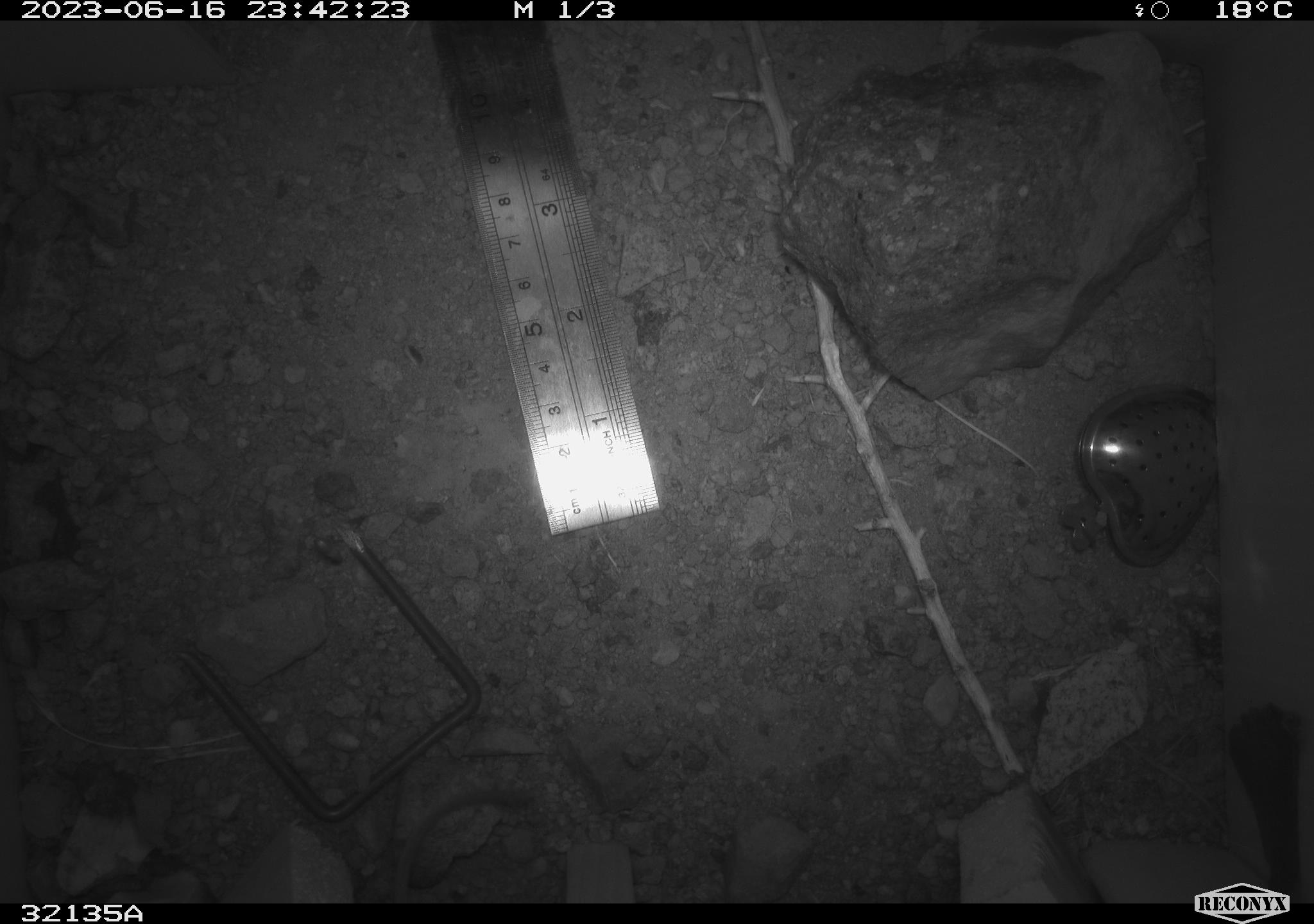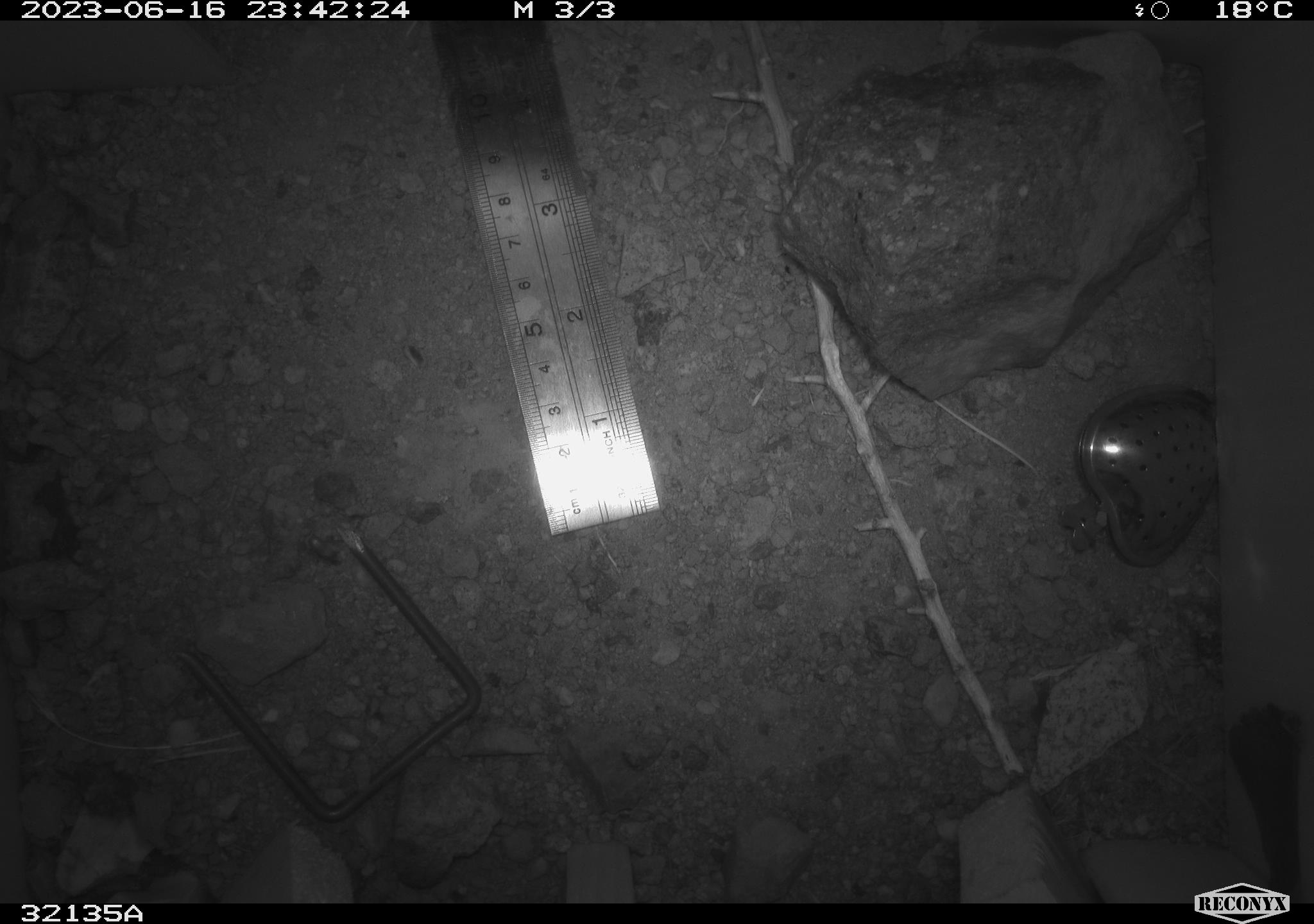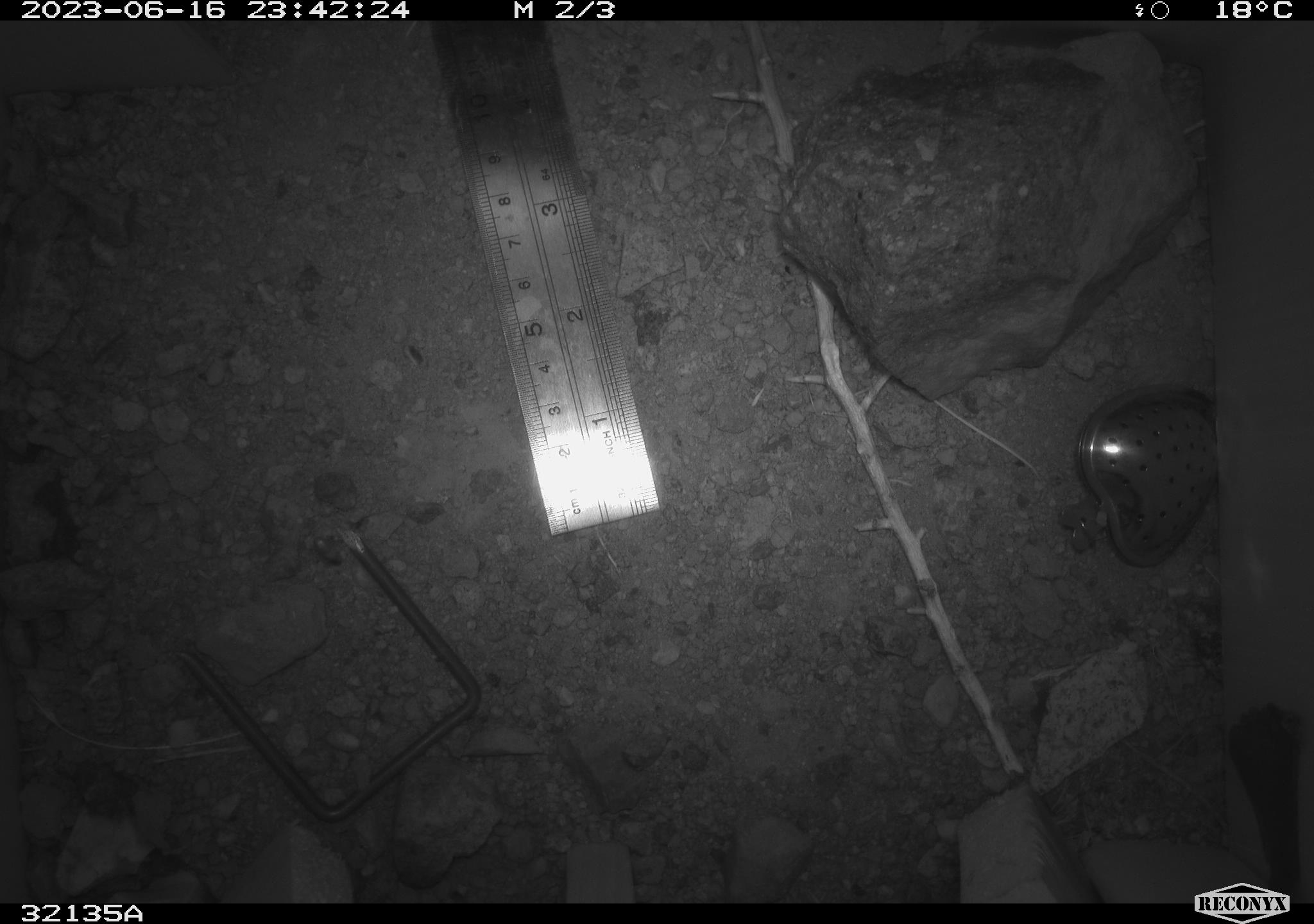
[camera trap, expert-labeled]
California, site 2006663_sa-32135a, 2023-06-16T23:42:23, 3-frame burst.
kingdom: Animalia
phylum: Chordata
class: Mammalia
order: Rodentia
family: Heteromyidae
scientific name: Heteromyidae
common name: kangaroo rats and pocket mice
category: heteromyidae family